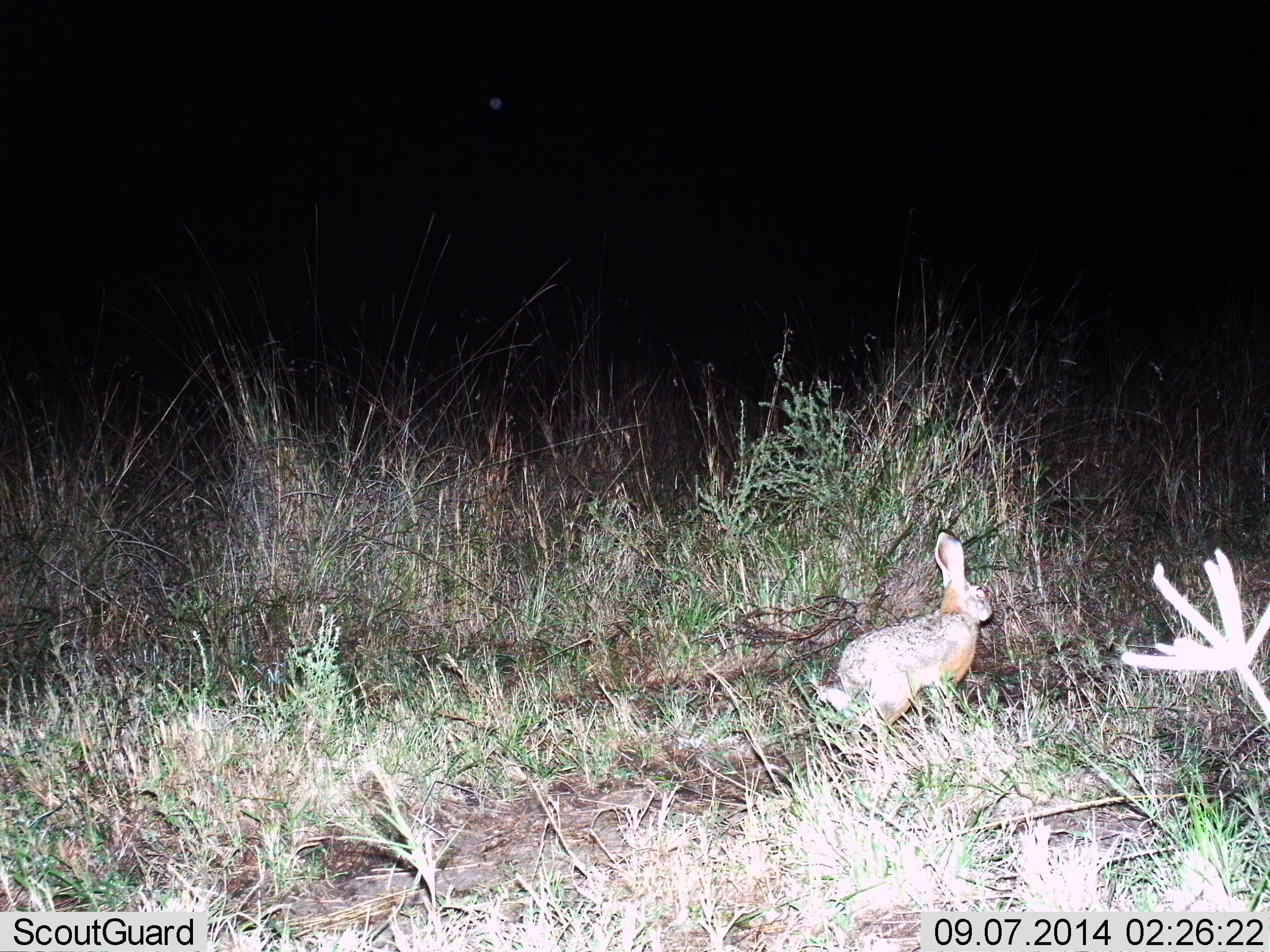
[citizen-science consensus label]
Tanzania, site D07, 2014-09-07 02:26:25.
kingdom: Animalia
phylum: Chordata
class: Mammalia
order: Lagomorpha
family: Leporidae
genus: Lepus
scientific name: Lepus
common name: hare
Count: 1.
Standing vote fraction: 60%.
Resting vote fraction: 10%.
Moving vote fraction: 30%.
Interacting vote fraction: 0%.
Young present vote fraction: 0%.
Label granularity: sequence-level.